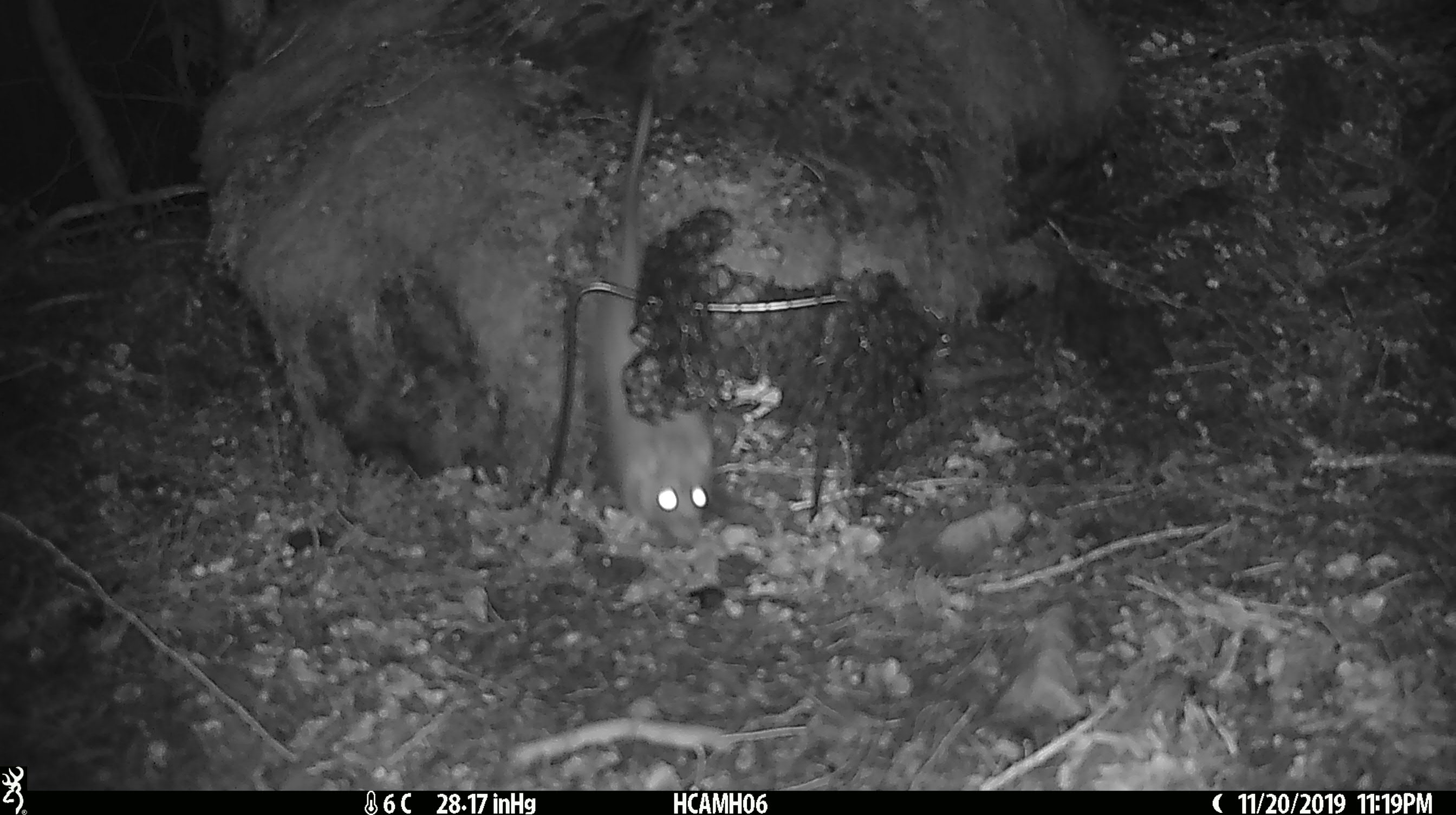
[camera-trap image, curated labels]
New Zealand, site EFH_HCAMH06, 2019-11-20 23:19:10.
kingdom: Animalia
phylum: Chordata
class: Mammalia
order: Rodentia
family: Muridae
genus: Rattus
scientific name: Rattus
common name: rat